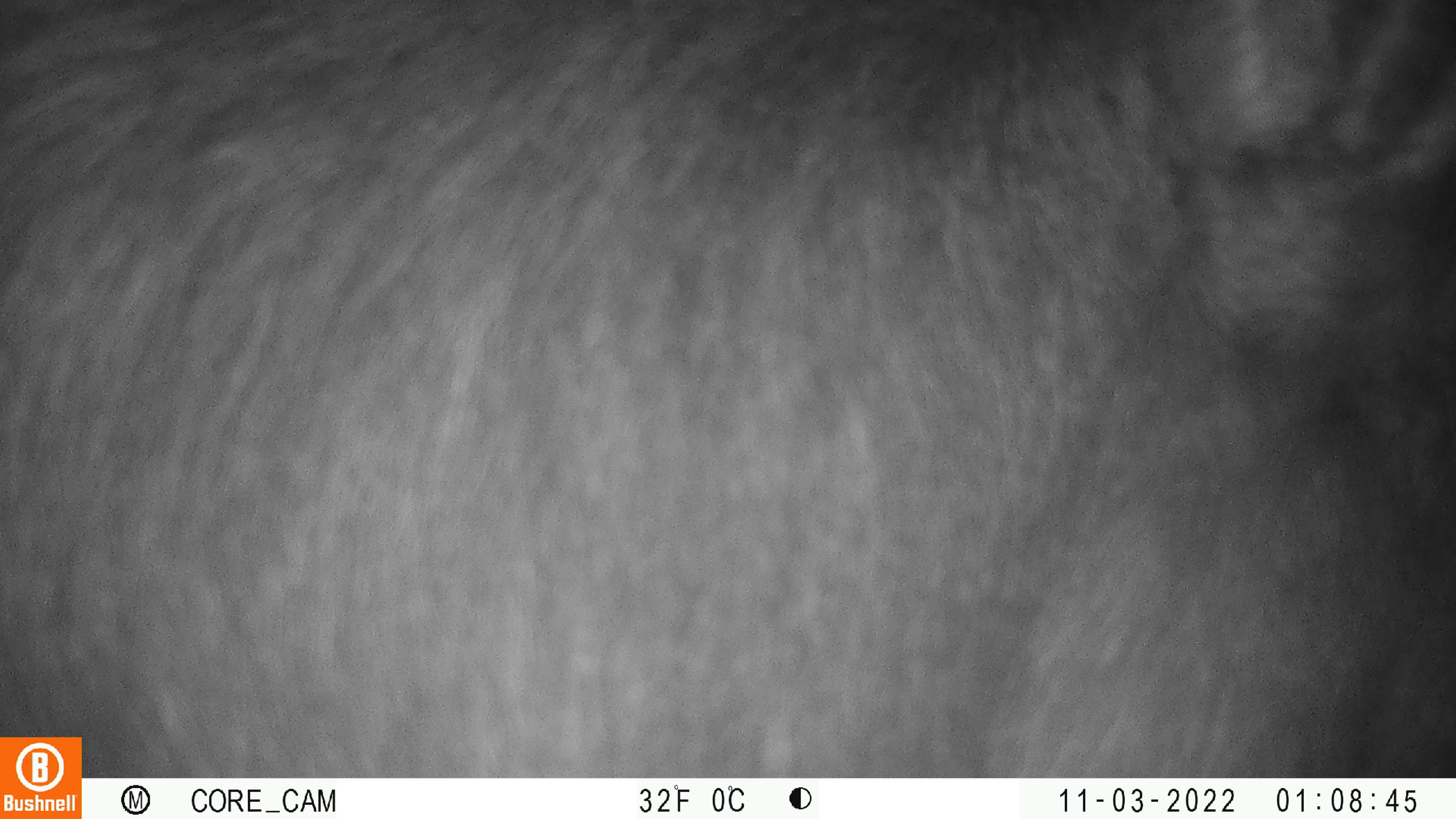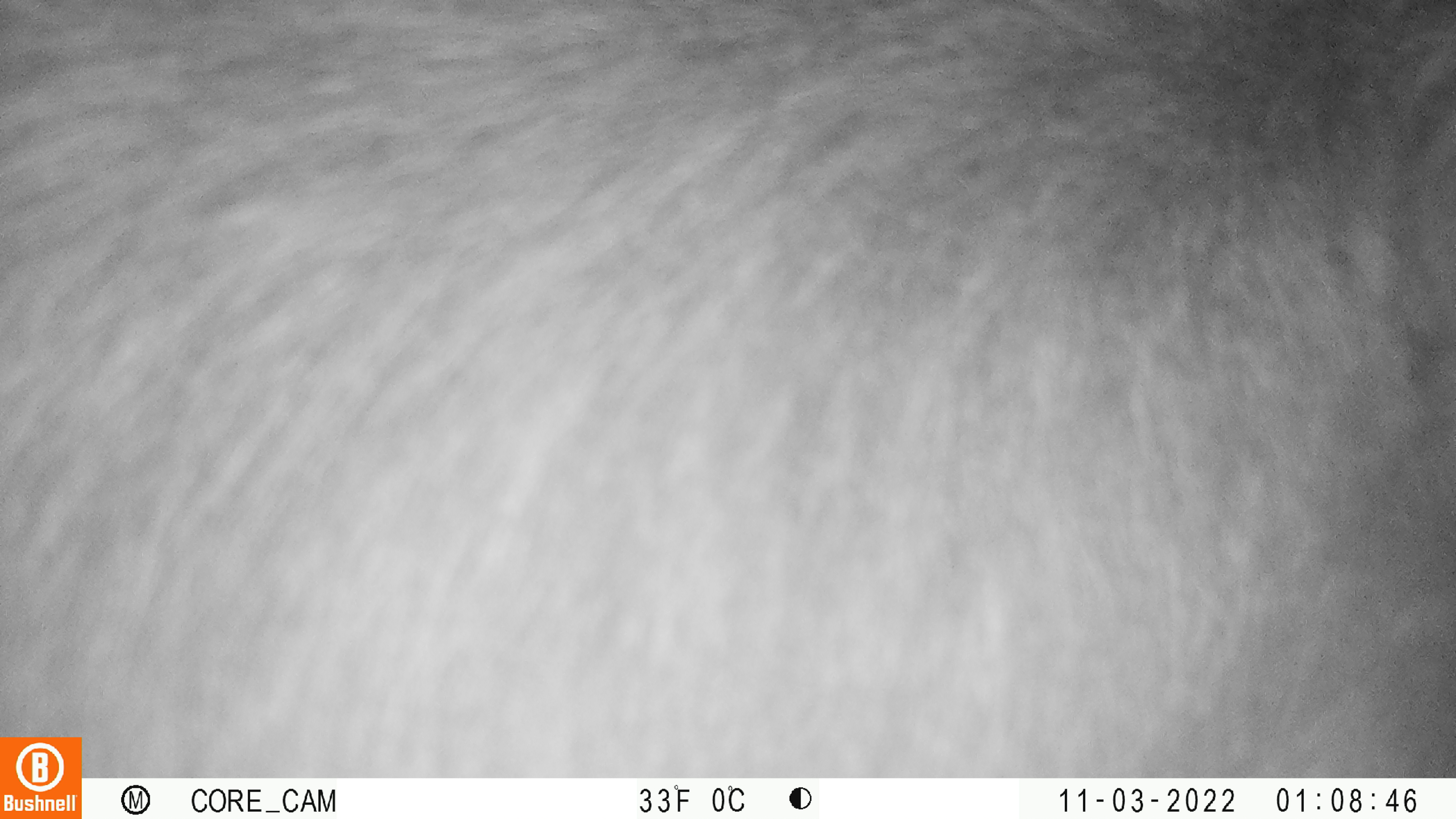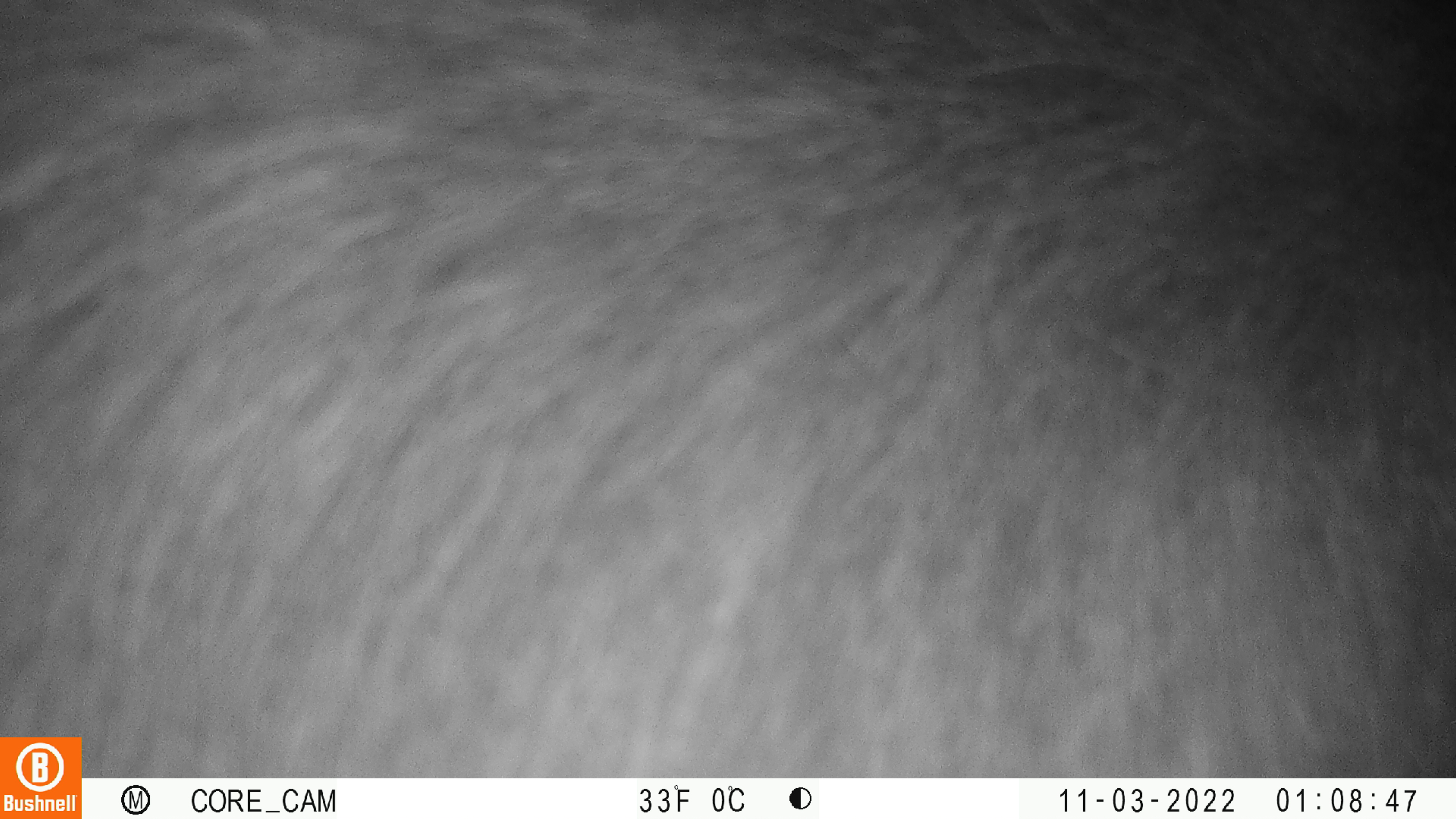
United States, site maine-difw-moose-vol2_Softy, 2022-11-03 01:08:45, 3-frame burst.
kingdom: Animalia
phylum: Chordata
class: Mammalia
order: Artiodactyla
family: Cervidae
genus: Alces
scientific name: Alces alces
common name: moose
Moose (Alces alces).